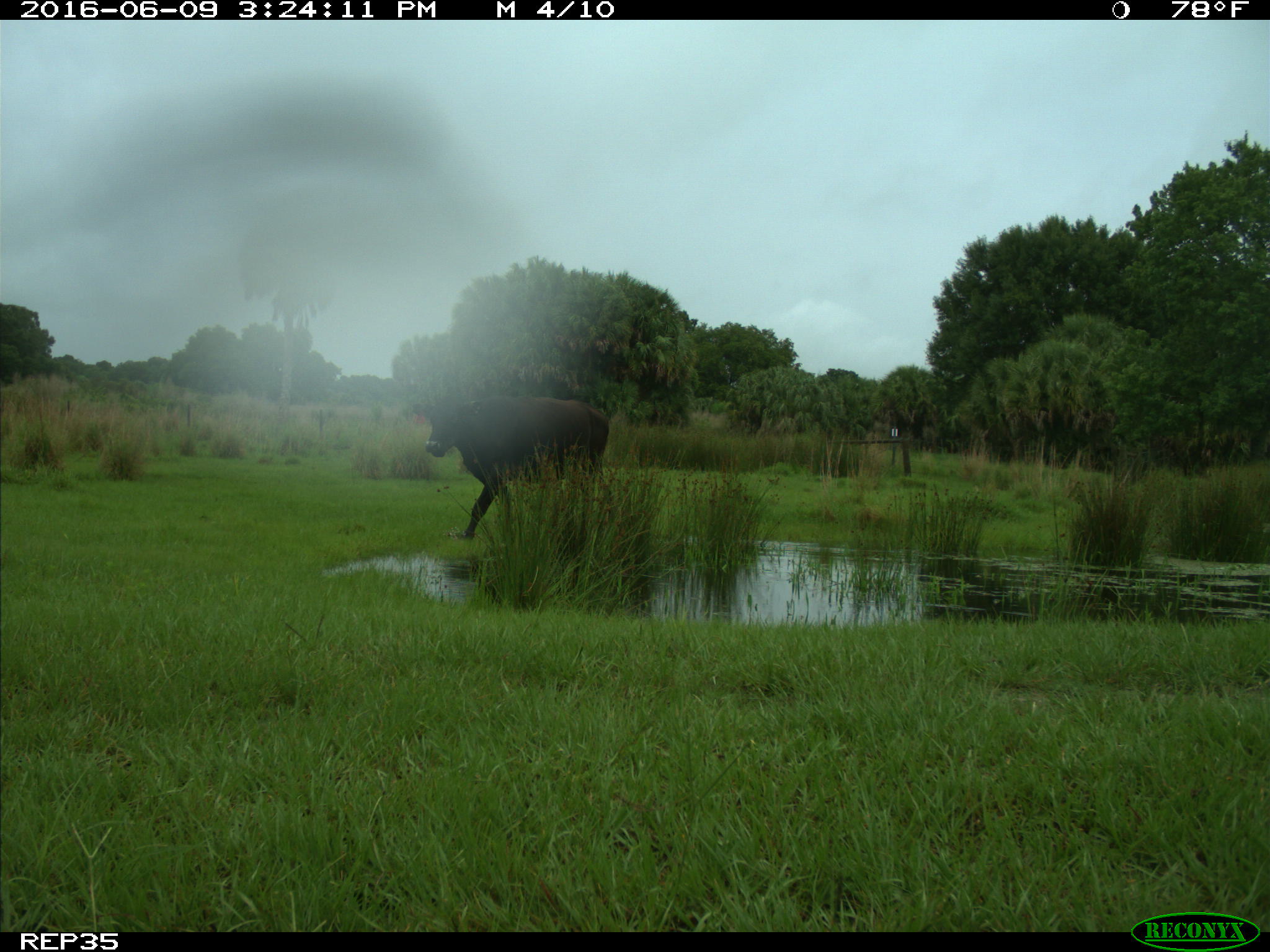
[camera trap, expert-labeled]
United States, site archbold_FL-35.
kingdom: Animalia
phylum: Chordata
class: Mammalia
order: Artiodactyla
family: Bovidae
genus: Bos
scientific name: Bos taurus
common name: domestic cow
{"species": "Bos taurus (domestic cow)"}